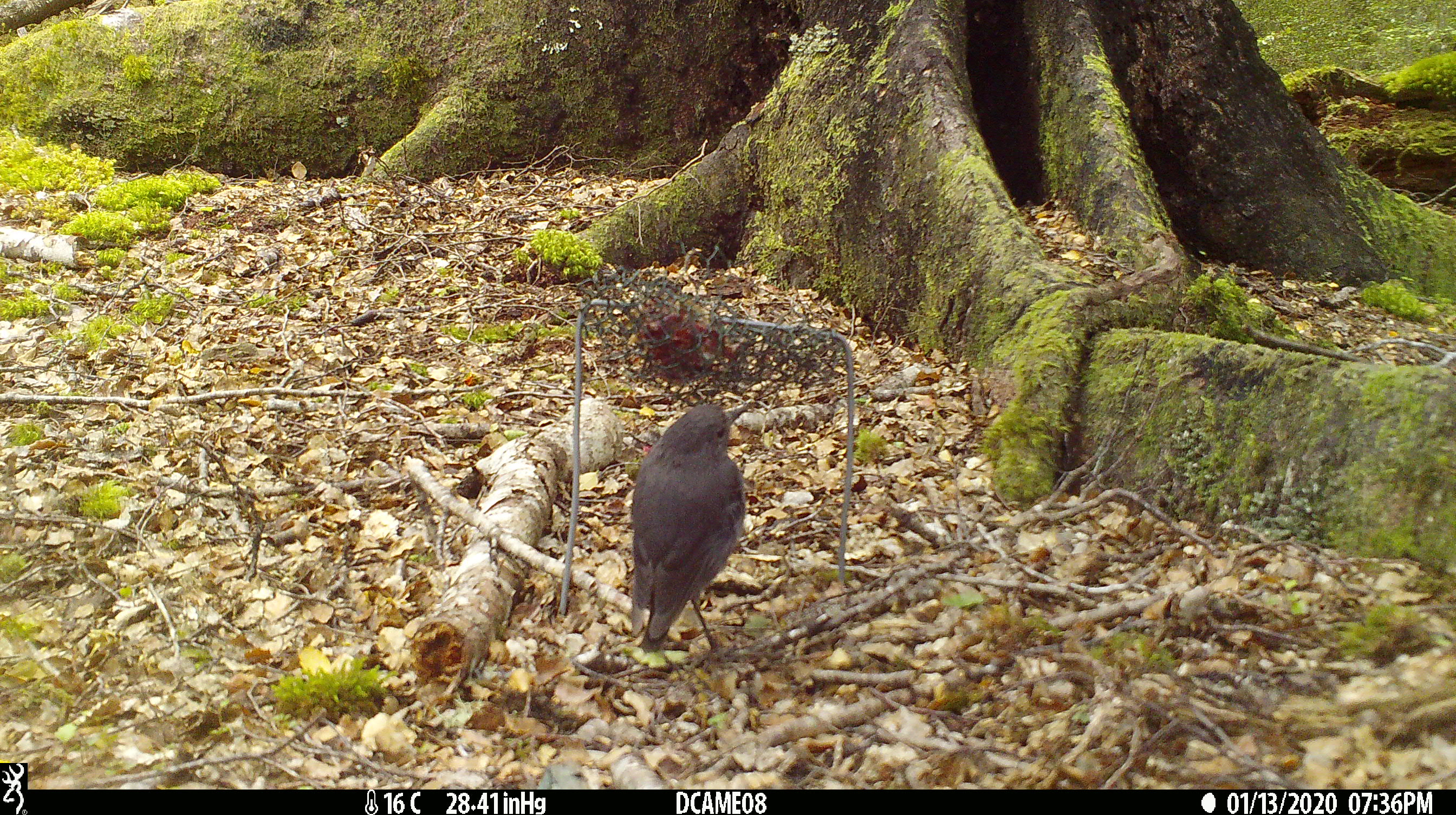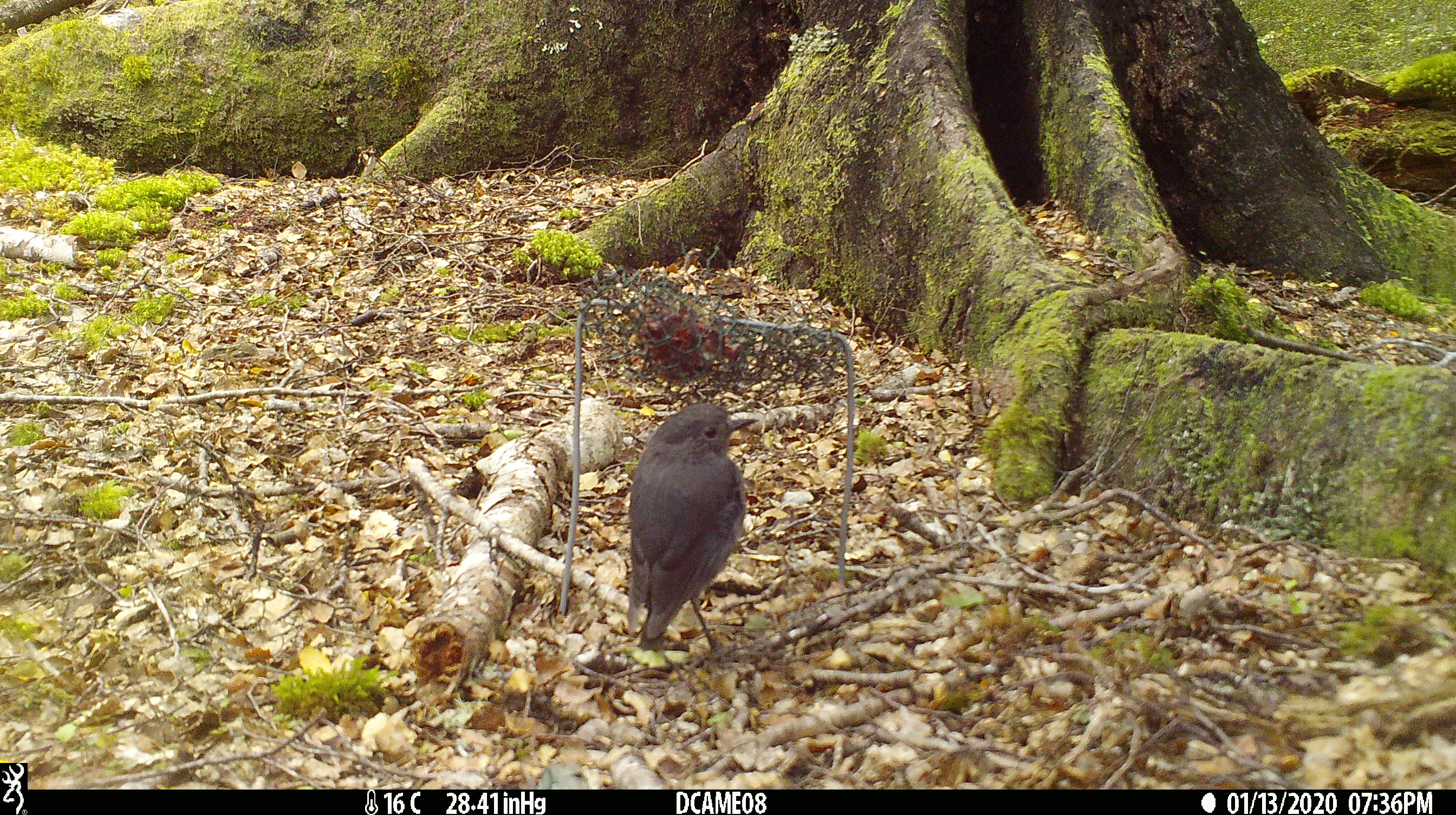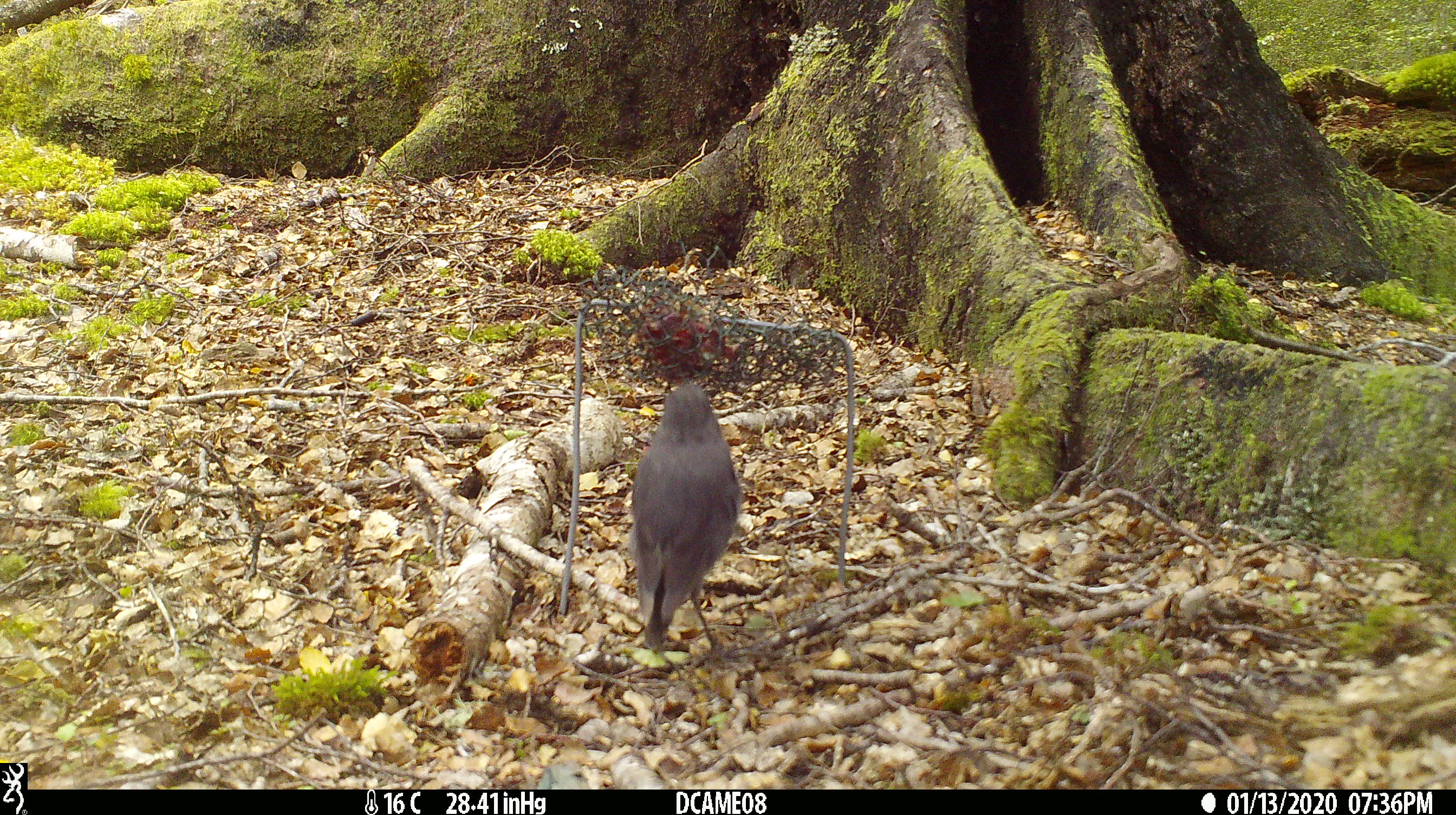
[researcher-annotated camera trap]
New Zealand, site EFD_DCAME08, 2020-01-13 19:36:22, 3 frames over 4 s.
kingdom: Animalia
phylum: Chordata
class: Aves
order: Passeriformes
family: Petroicidae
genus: Petroica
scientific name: Petroica australis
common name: new zealand robin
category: robin